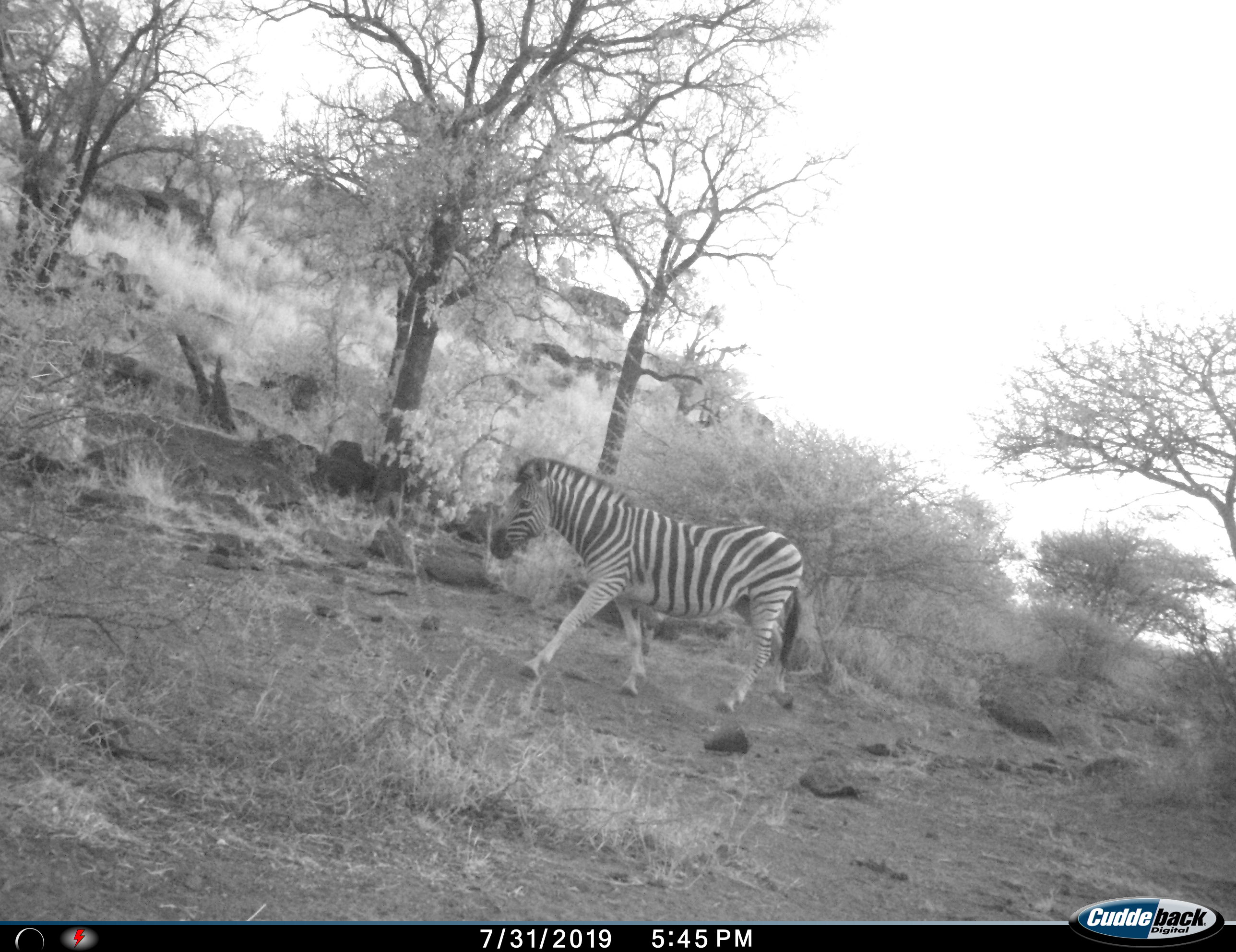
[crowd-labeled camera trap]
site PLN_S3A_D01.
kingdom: Animalia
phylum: Chordata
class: Mammalia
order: Perissodactyla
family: Equidae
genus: Equus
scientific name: Equus quagga burchellii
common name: burchell's zebra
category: zebraburchells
Zebraburchells (burchell's zebra) (Equus quagga burchellii), count 1. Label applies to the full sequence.